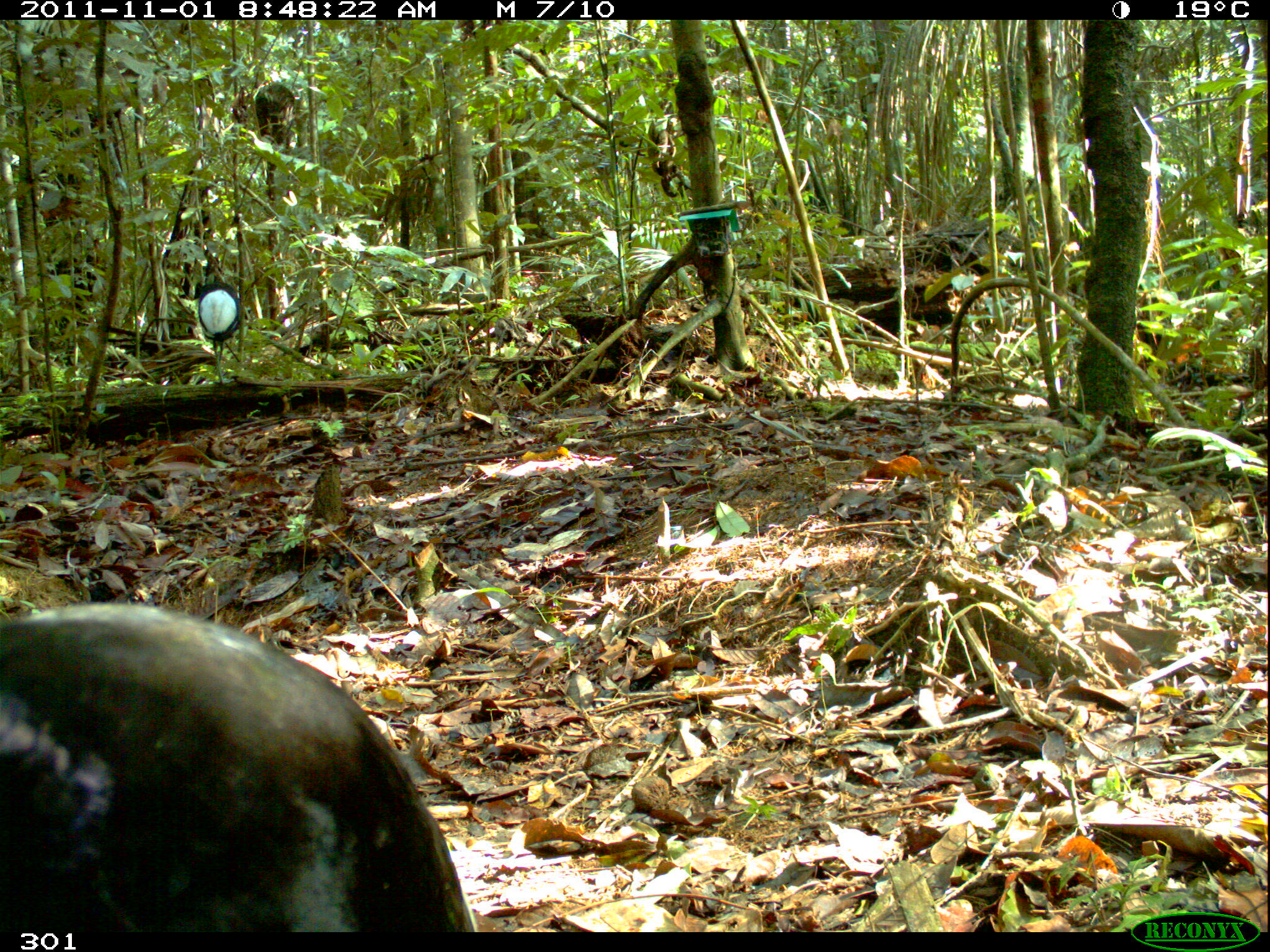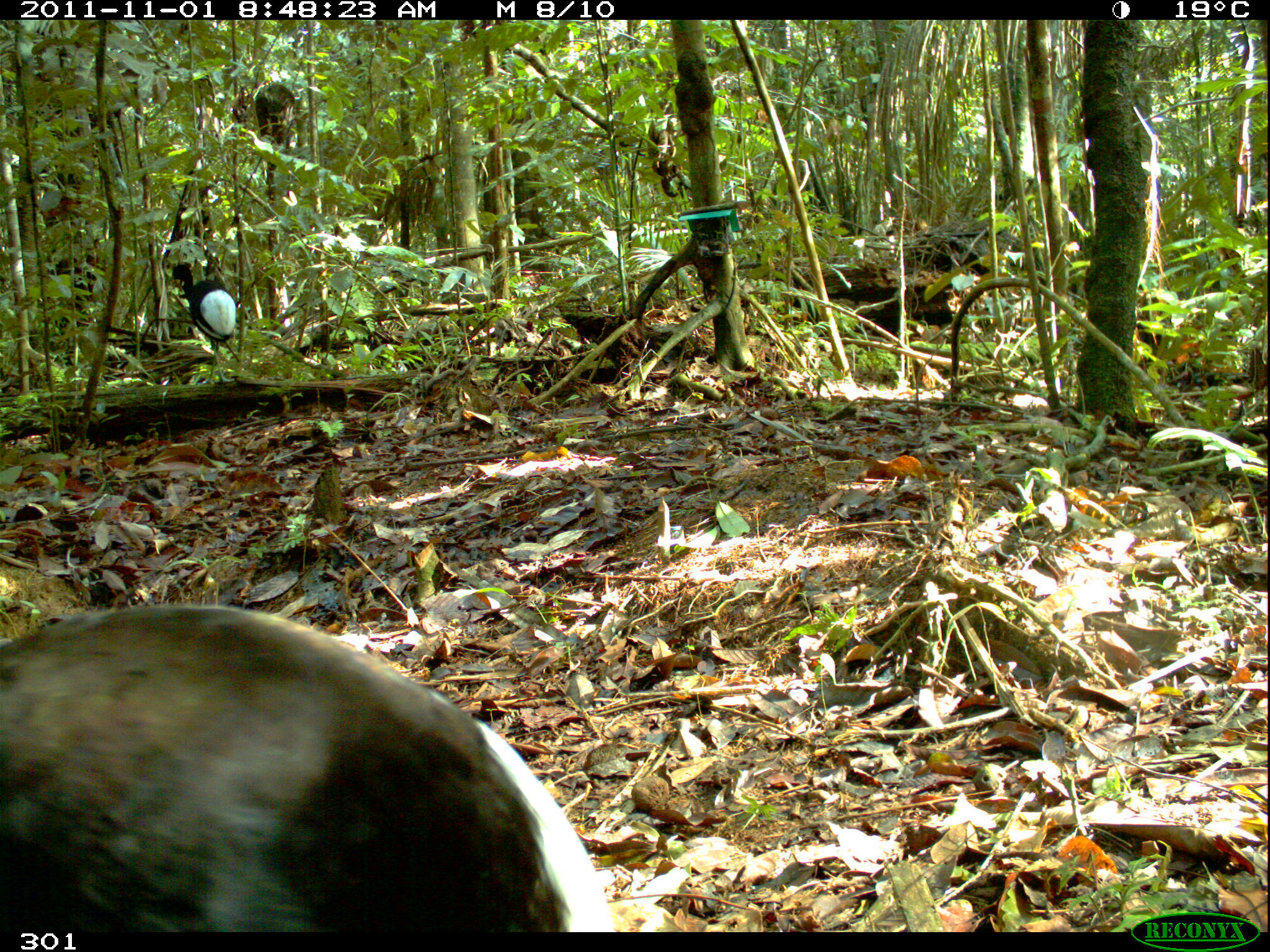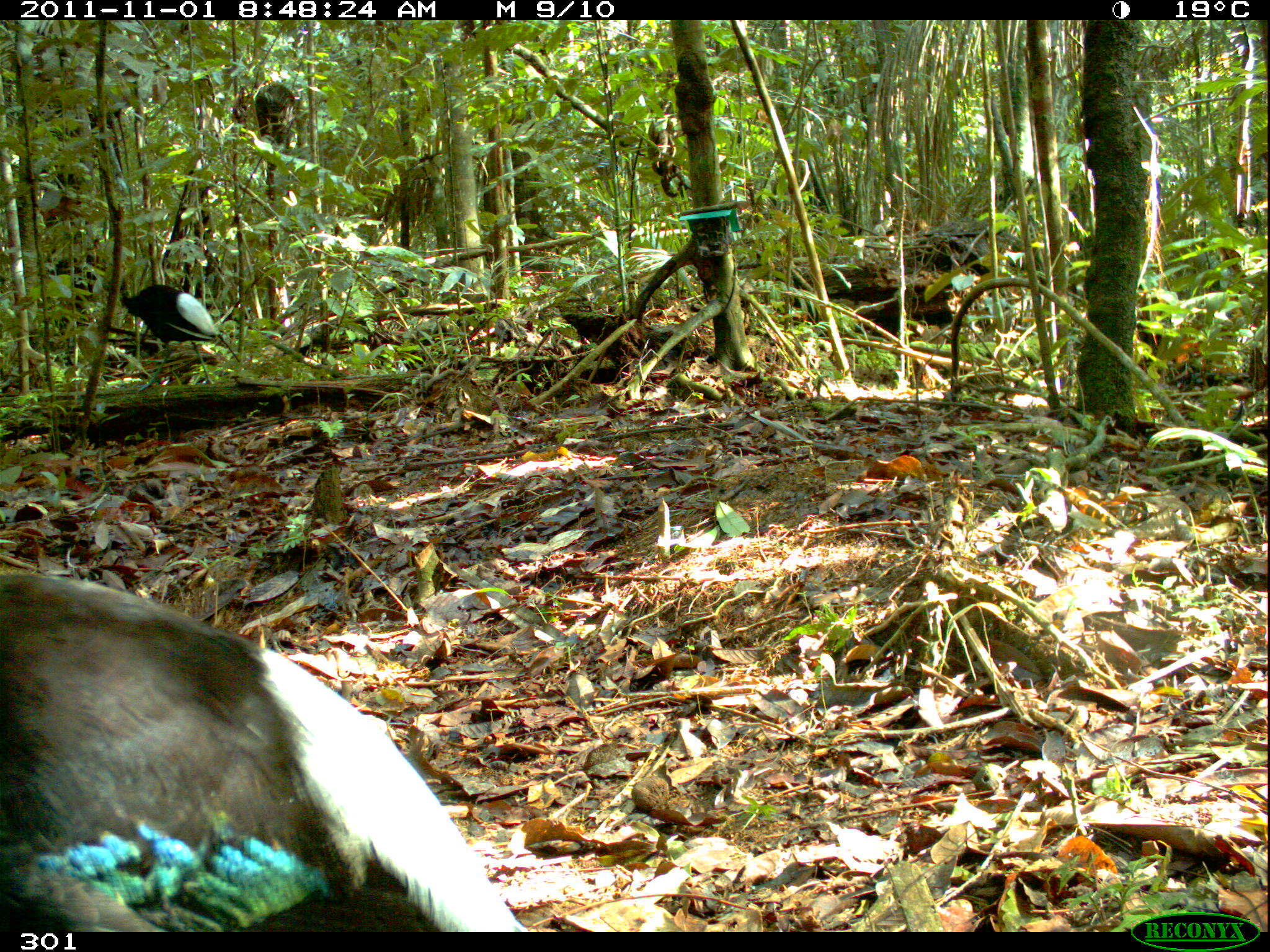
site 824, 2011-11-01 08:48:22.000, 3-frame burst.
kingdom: Animalia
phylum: Chordata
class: Aves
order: Gruiformes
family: Psophiidae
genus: Psophia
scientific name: Psophia leucoptera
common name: pale-winged trumpeter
Psophia leucoptera (pale-winged trumpeter).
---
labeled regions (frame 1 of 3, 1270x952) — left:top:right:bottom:
psophia leucoptera: 0:603:475:932; 197:270:241:385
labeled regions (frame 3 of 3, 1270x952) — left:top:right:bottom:
psophia leucoptera: 0:572:527:932; 118:277:218:392